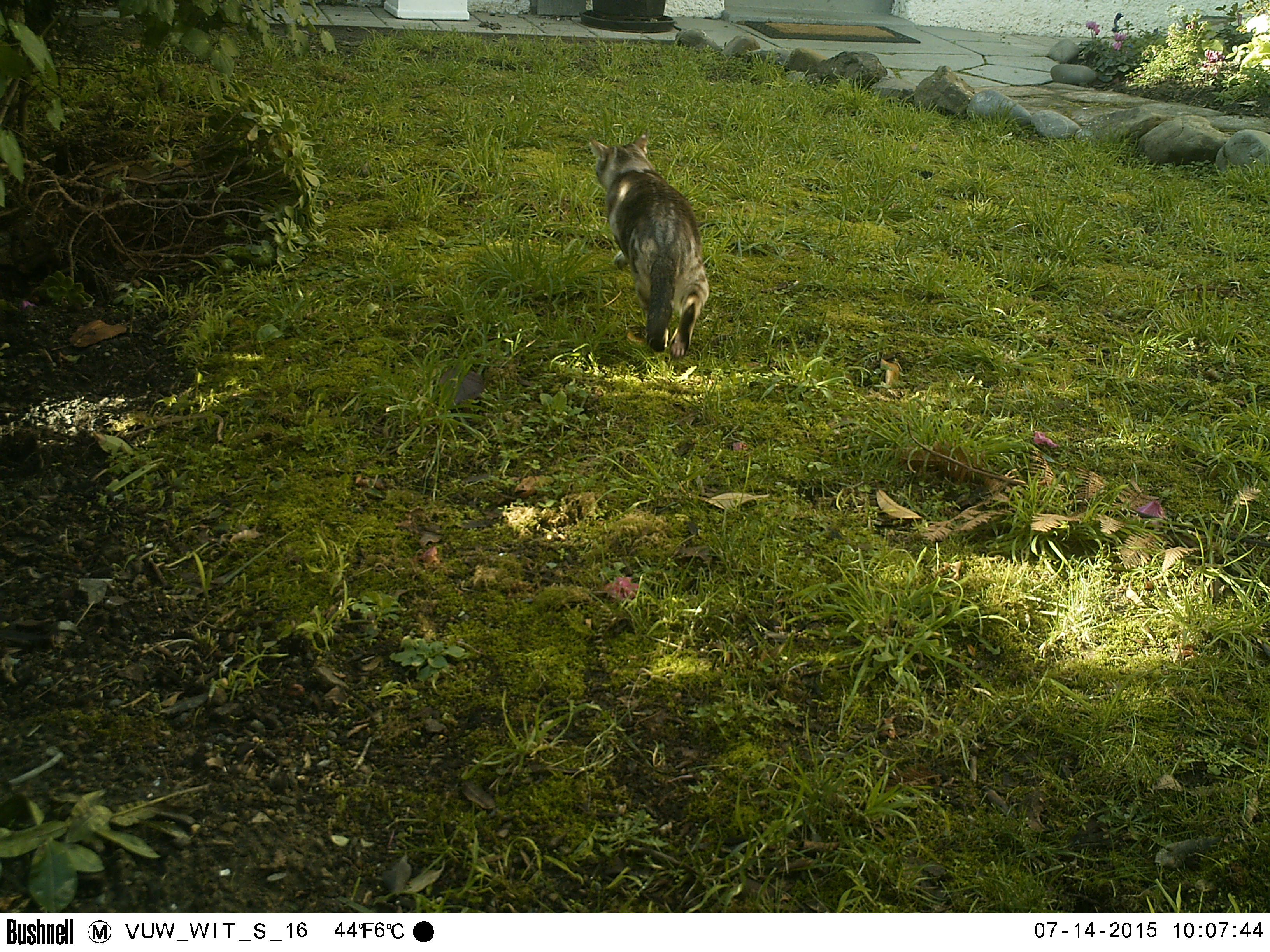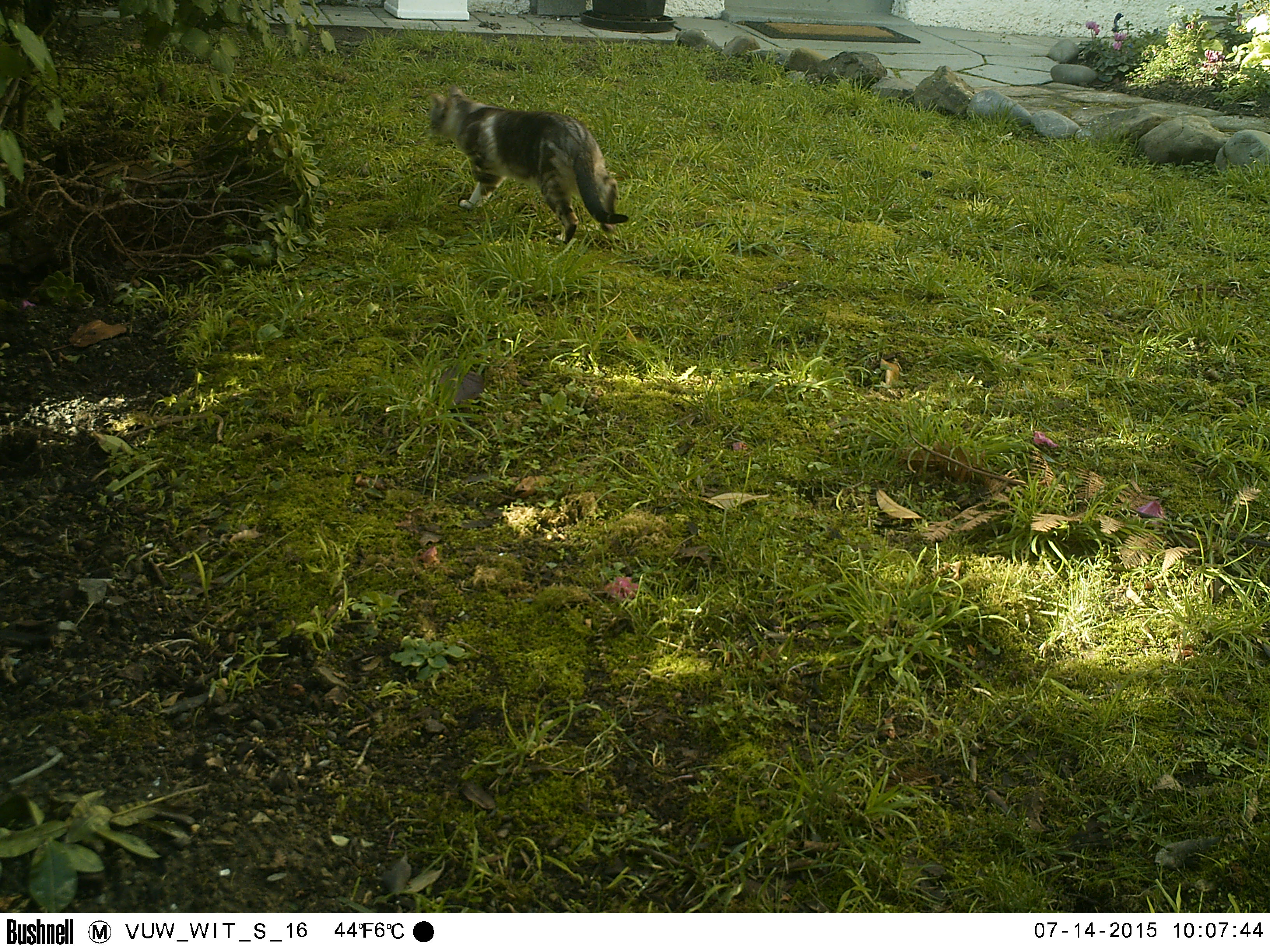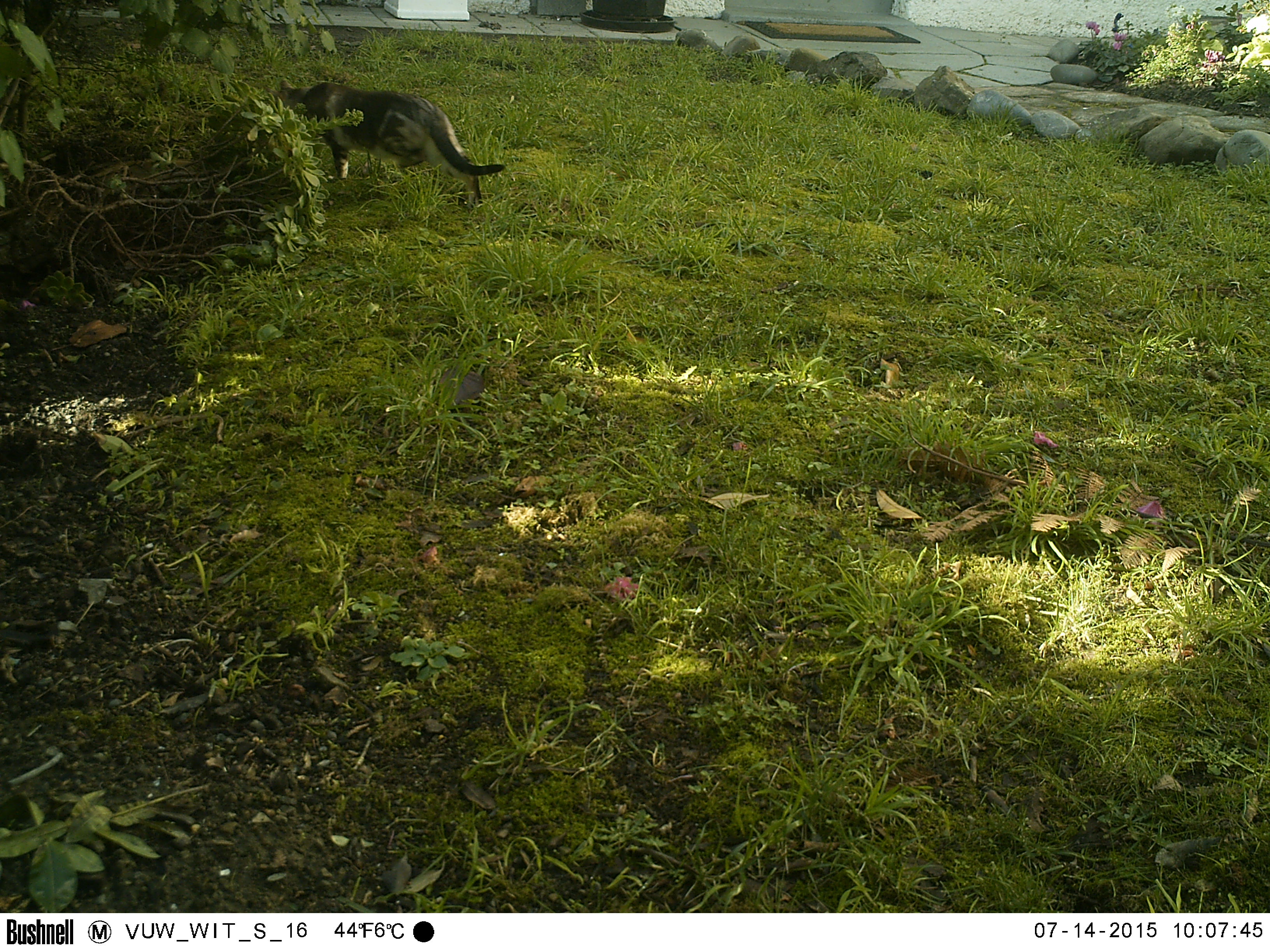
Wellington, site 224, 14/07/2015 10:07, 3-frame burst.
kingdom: Animalia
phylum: Chordata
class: Mammalia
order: Carnivora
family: Felidae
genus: Felis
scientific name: Felis catus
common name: cat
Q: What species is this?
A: Cat (Felis catus).